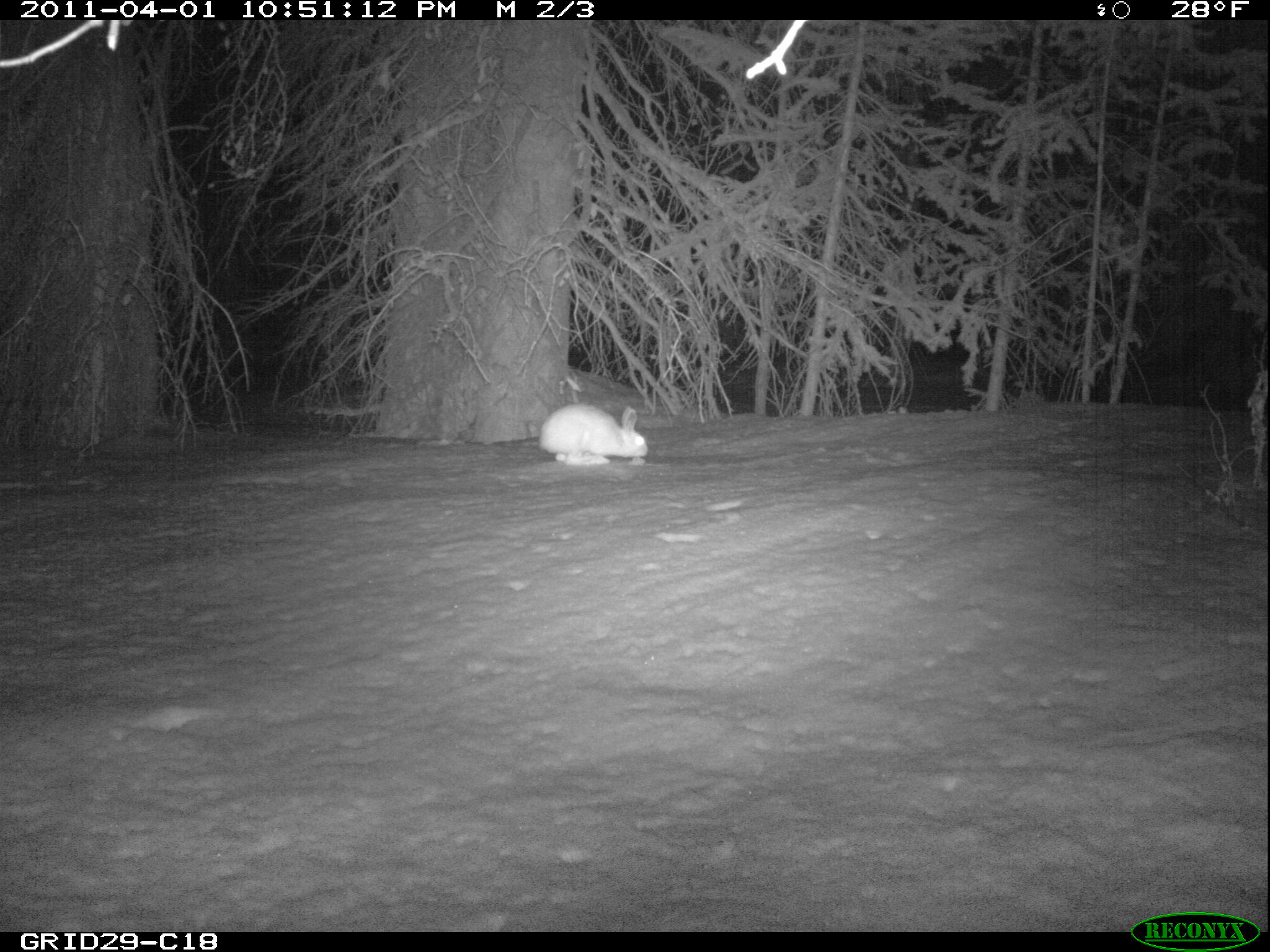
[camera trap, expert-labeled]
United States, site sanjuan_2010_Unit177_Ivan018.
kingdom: Animalia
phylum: Chordata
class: Mammalia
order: Lagomorpha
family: Leporidae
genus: Lepus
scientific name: Lepus americanus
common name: snowshoe hare